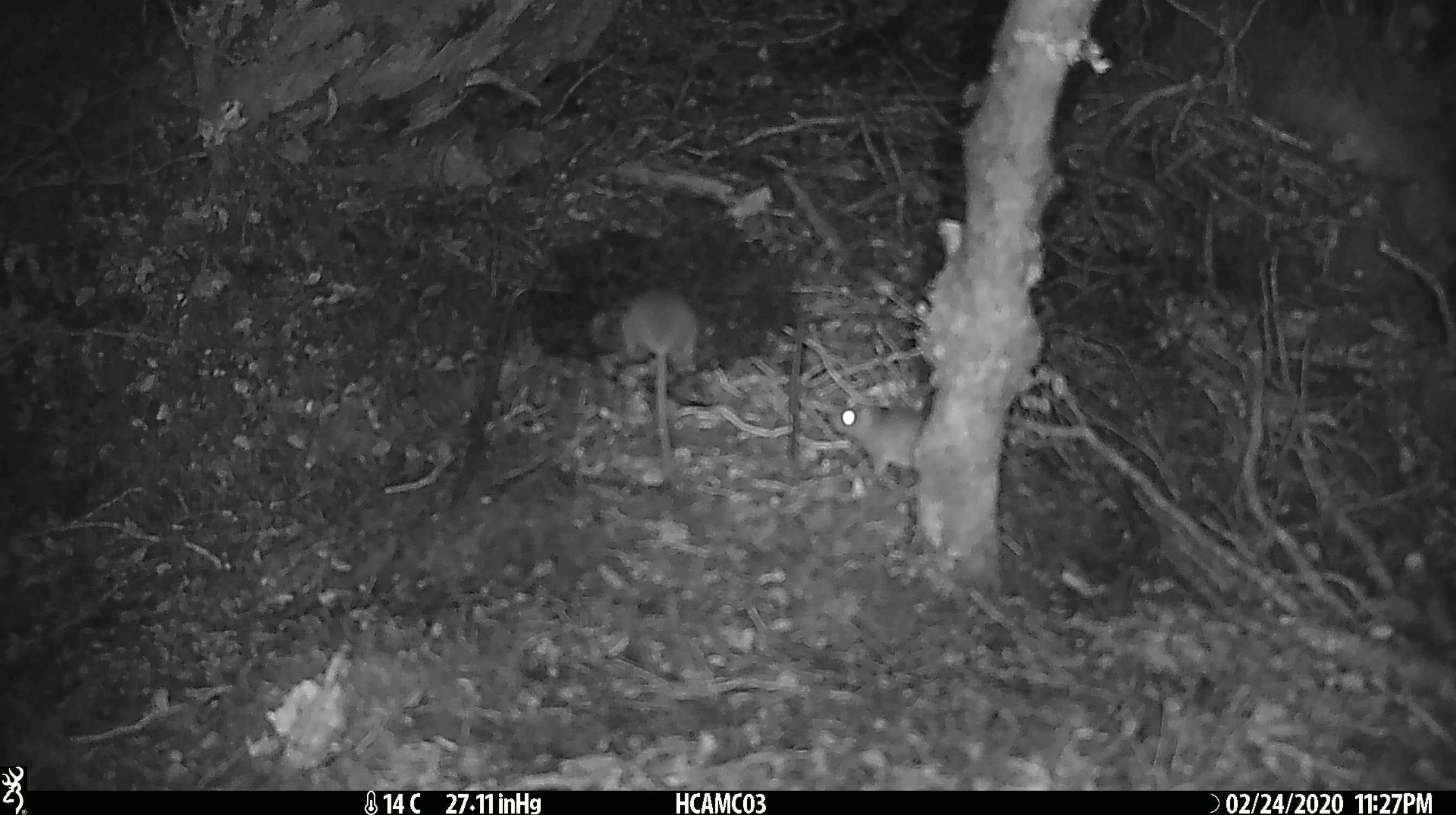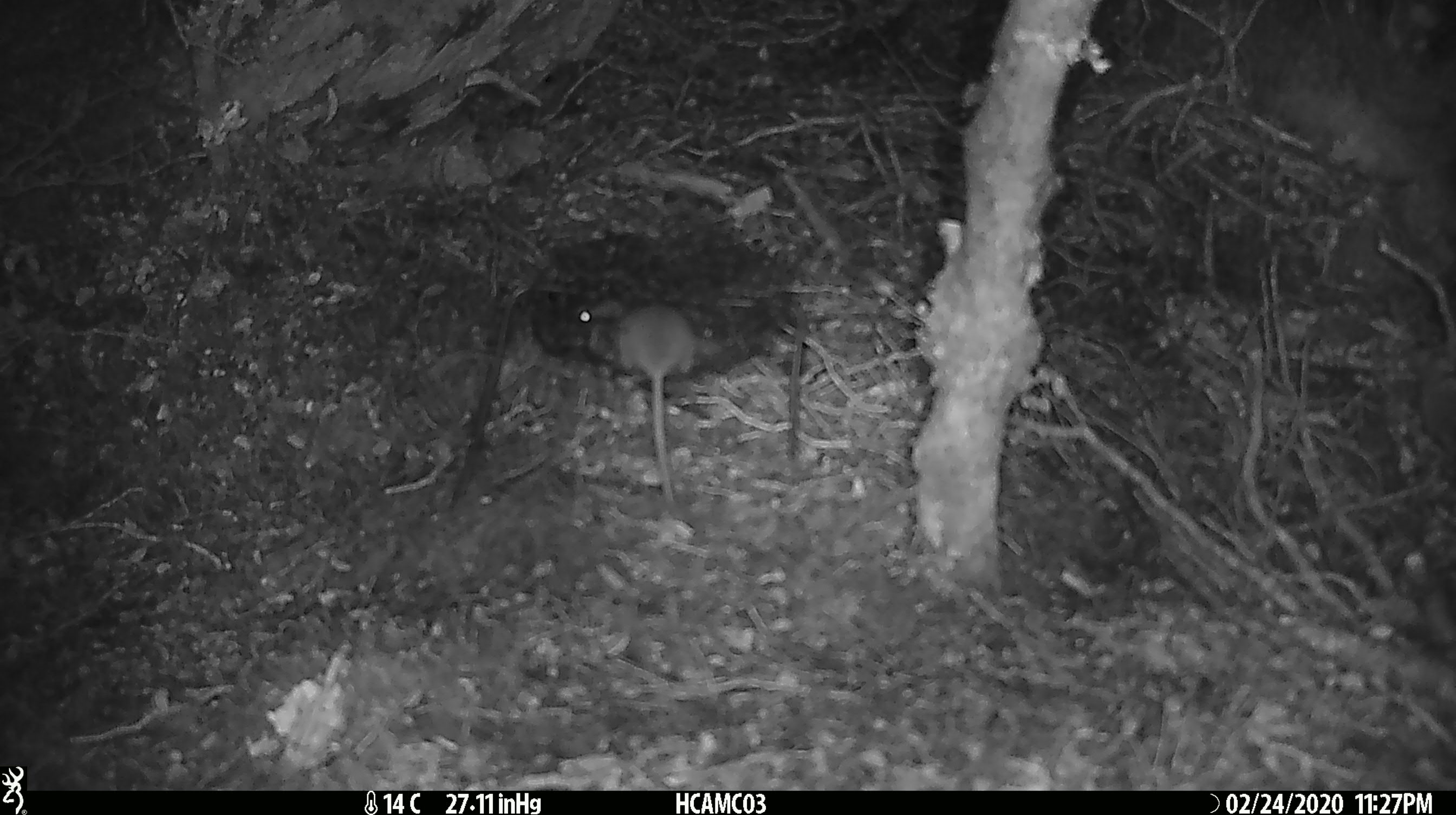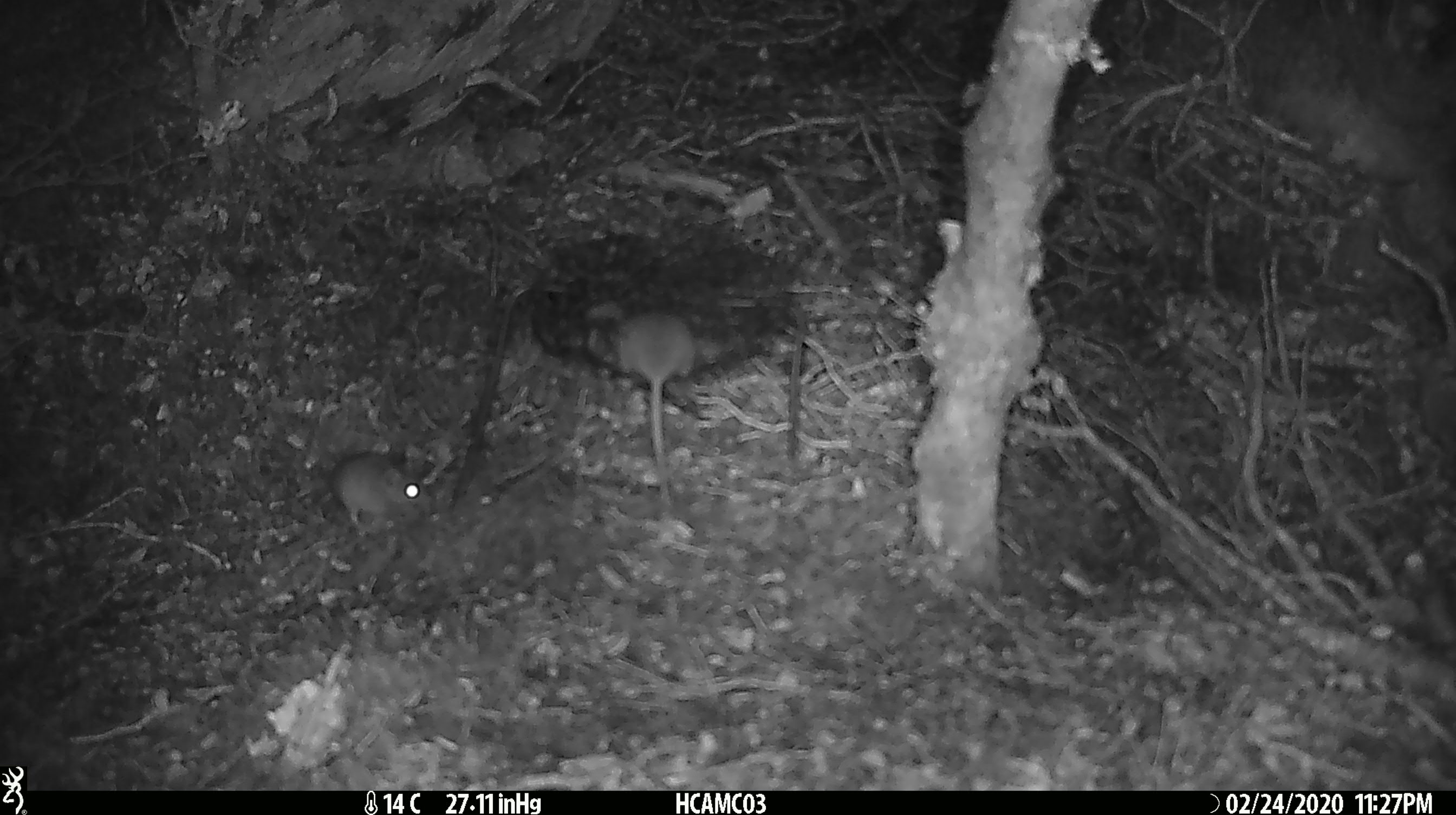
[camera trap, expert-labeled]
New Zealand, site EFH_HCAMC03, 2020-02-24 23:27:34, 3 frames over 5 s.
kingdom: Animalia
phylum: Chordata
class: Mammalia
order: Rodentia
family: Muridae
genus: Mus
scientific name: Mus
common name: mouse